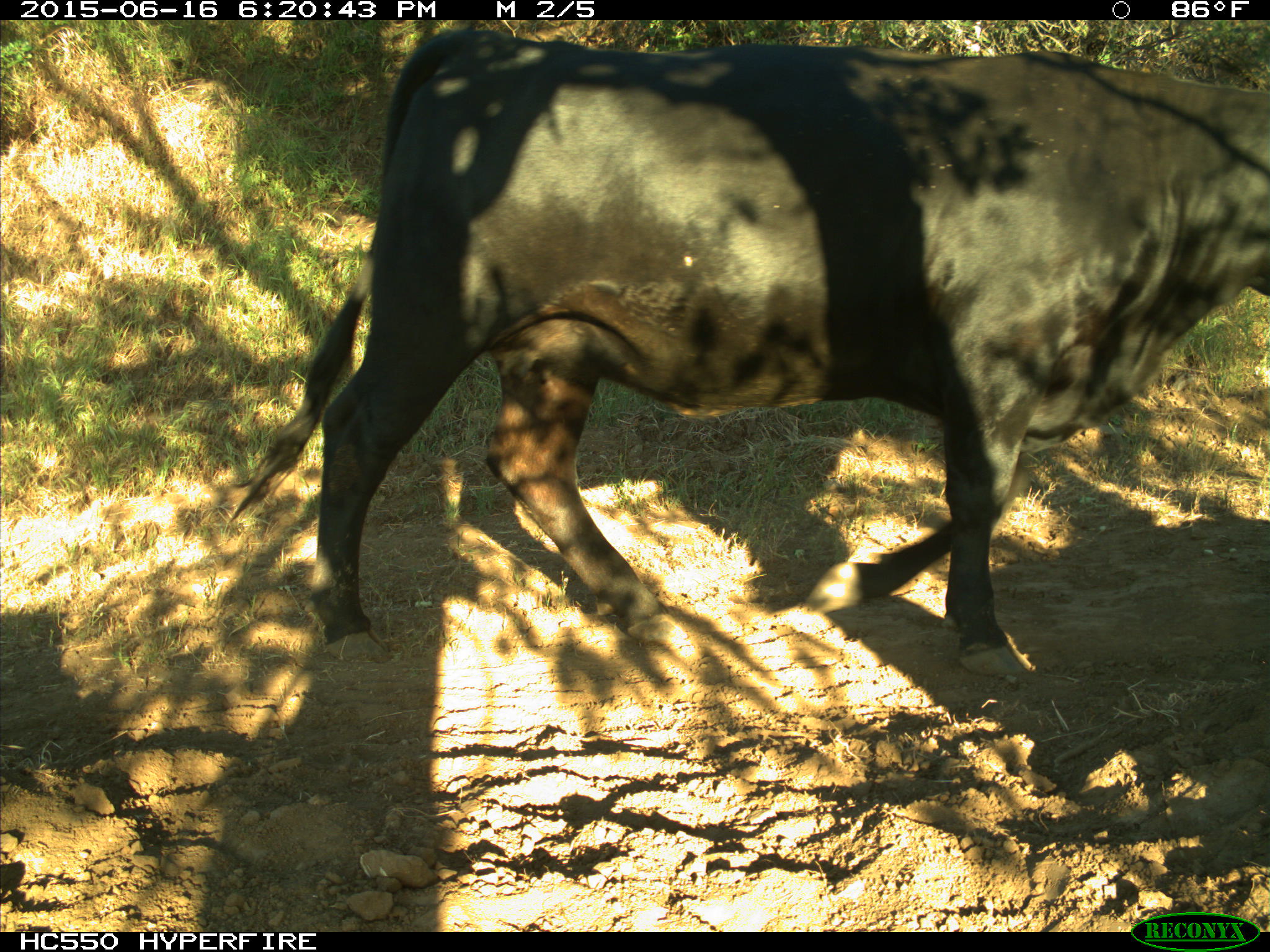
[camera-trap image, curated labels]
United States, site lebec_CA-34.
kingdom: Animalia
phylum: Chordata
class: Mammalia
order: Artiodactyla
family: Bovidae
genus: Bos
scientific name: Bos taurus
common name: domestic cow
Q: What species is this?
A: Bos taurus (domestic cow).